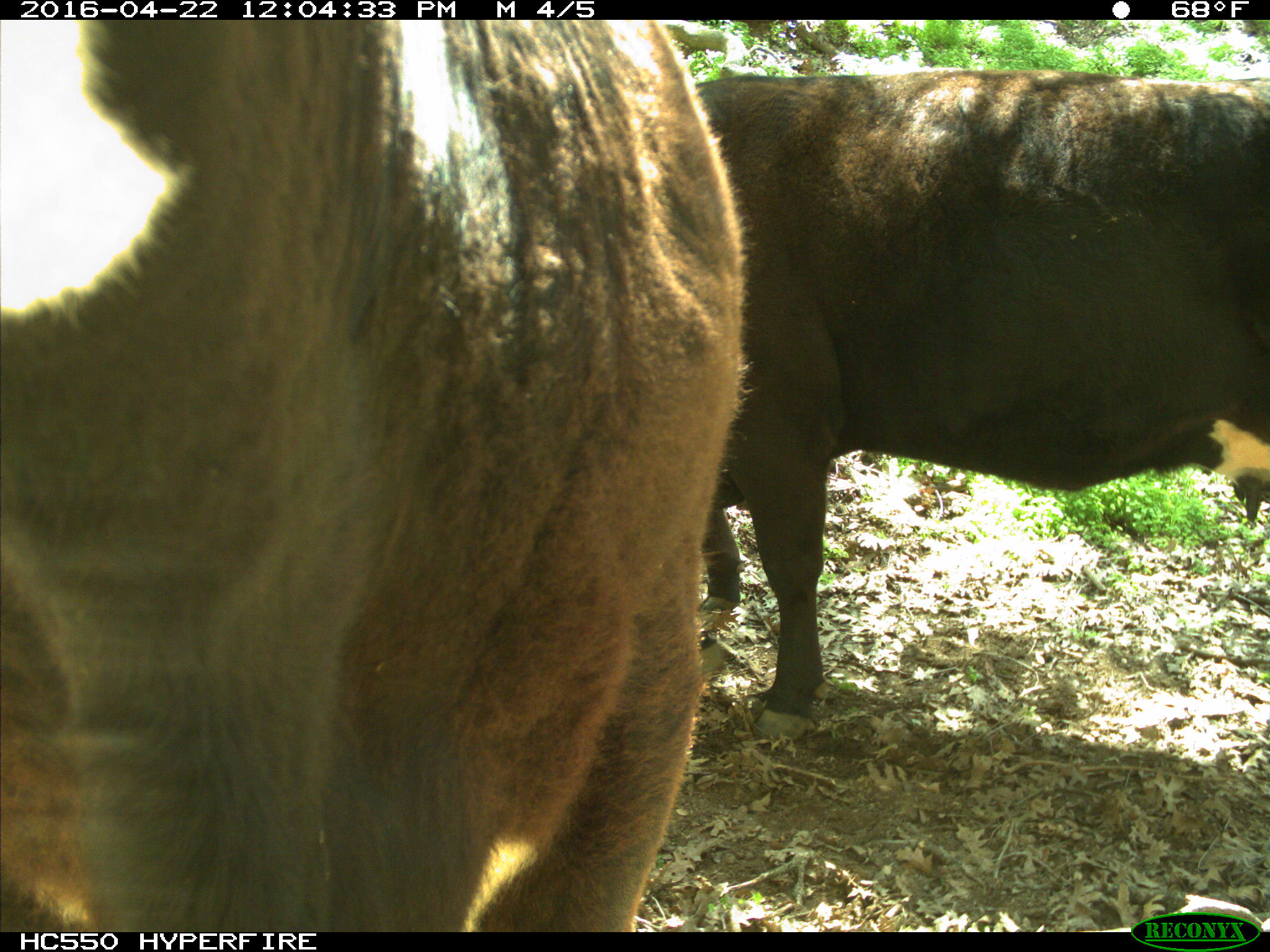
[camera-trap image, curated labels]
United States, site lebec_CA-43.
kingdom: Animalia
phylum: Chordata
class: Mammalia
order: Artiodactyla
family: Bovidae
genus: Bos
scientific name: Bos taurus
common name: domestic cow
Bos taurus (domestic cow).